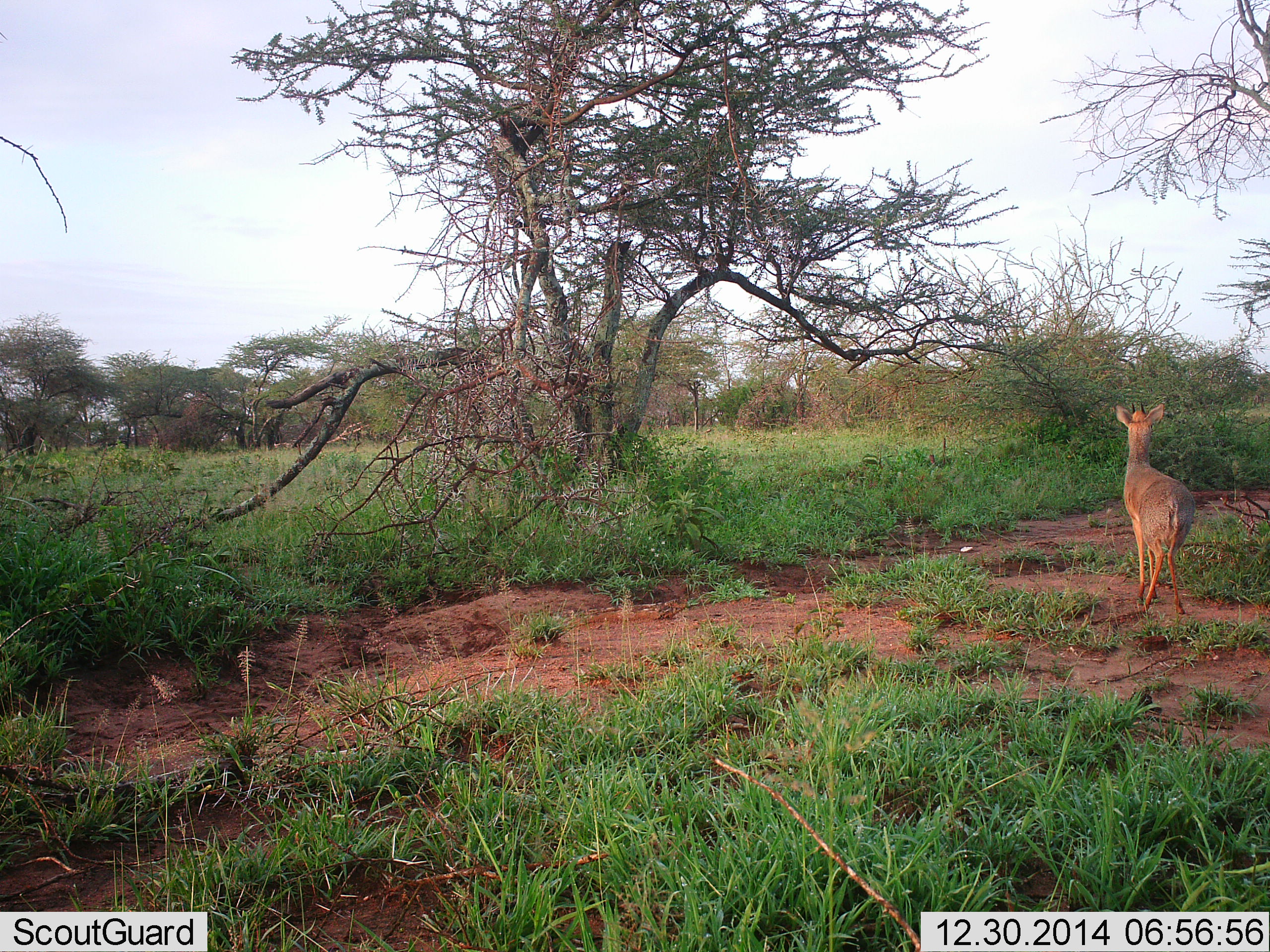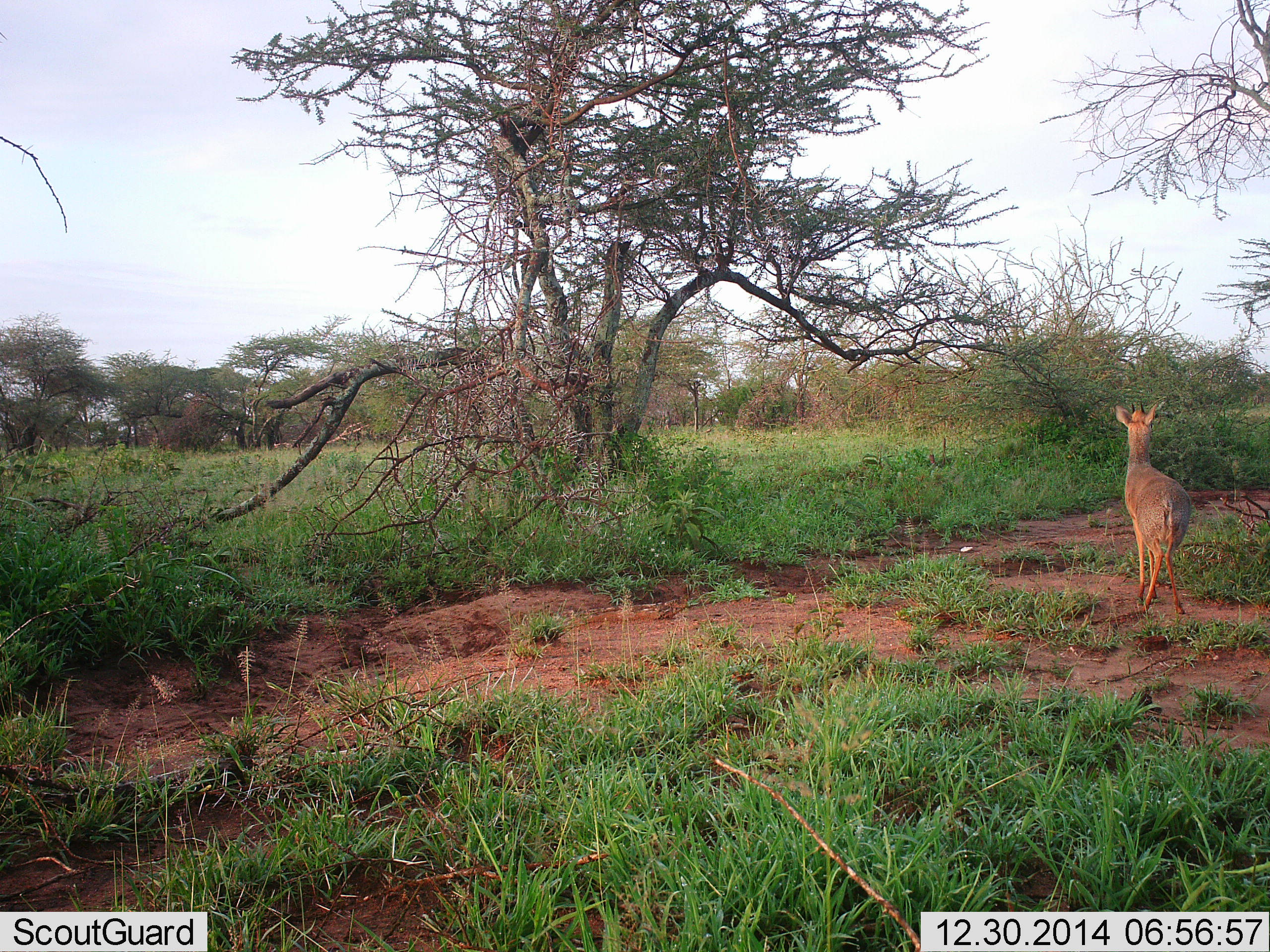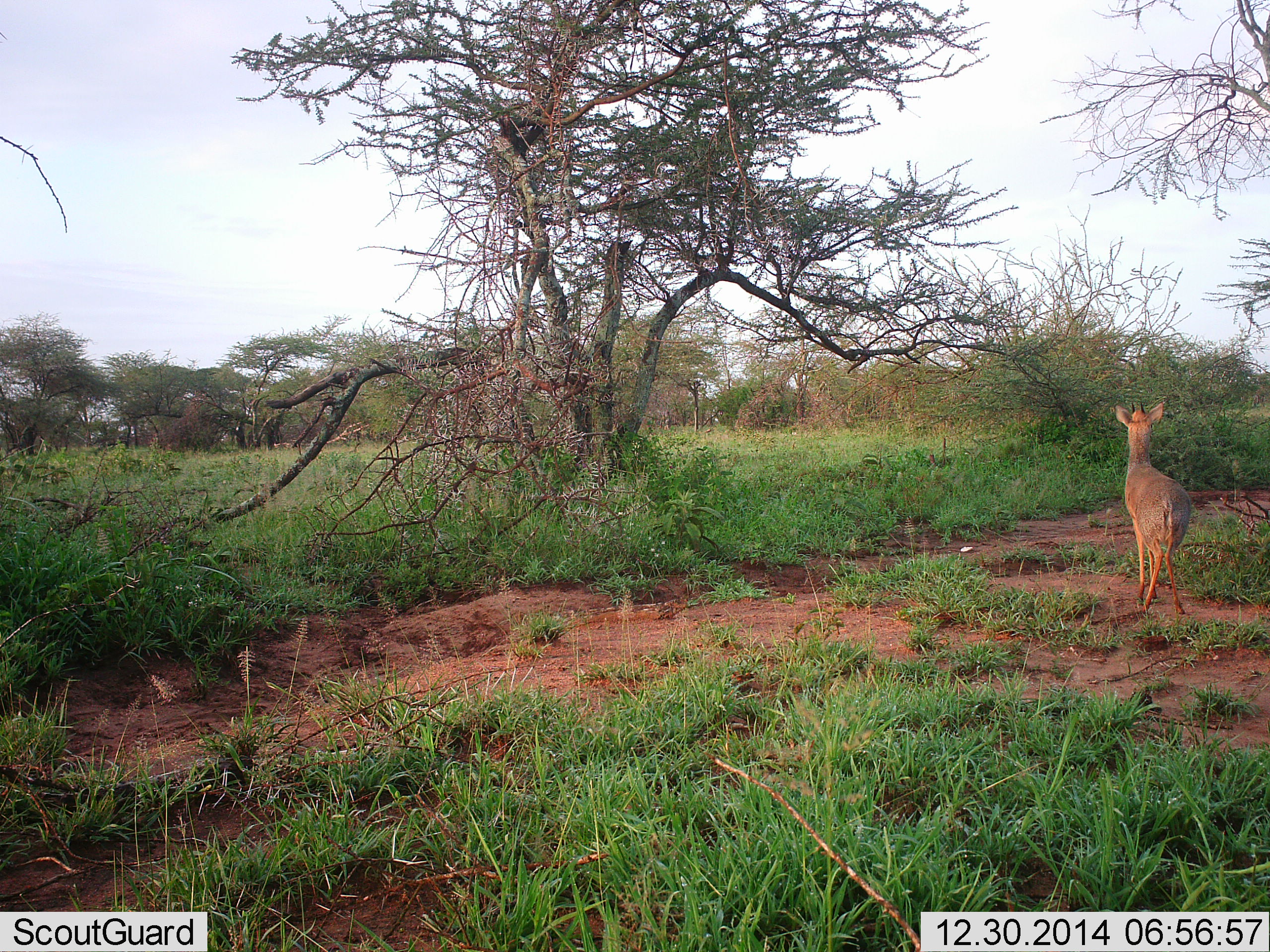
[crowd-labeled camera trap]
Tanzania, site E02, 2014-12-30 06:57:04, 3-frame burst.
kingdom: Animalia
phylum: Chordata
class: Mammalia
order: Artiodactyla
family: Bovidae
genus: Madoqua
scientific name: Madoqua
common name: dikdik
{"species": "dikdik (Madoqua)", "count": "1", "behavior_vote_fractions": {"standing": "90%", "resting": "0%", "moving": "10%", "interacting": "0%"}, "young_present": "0%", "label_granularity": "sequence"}